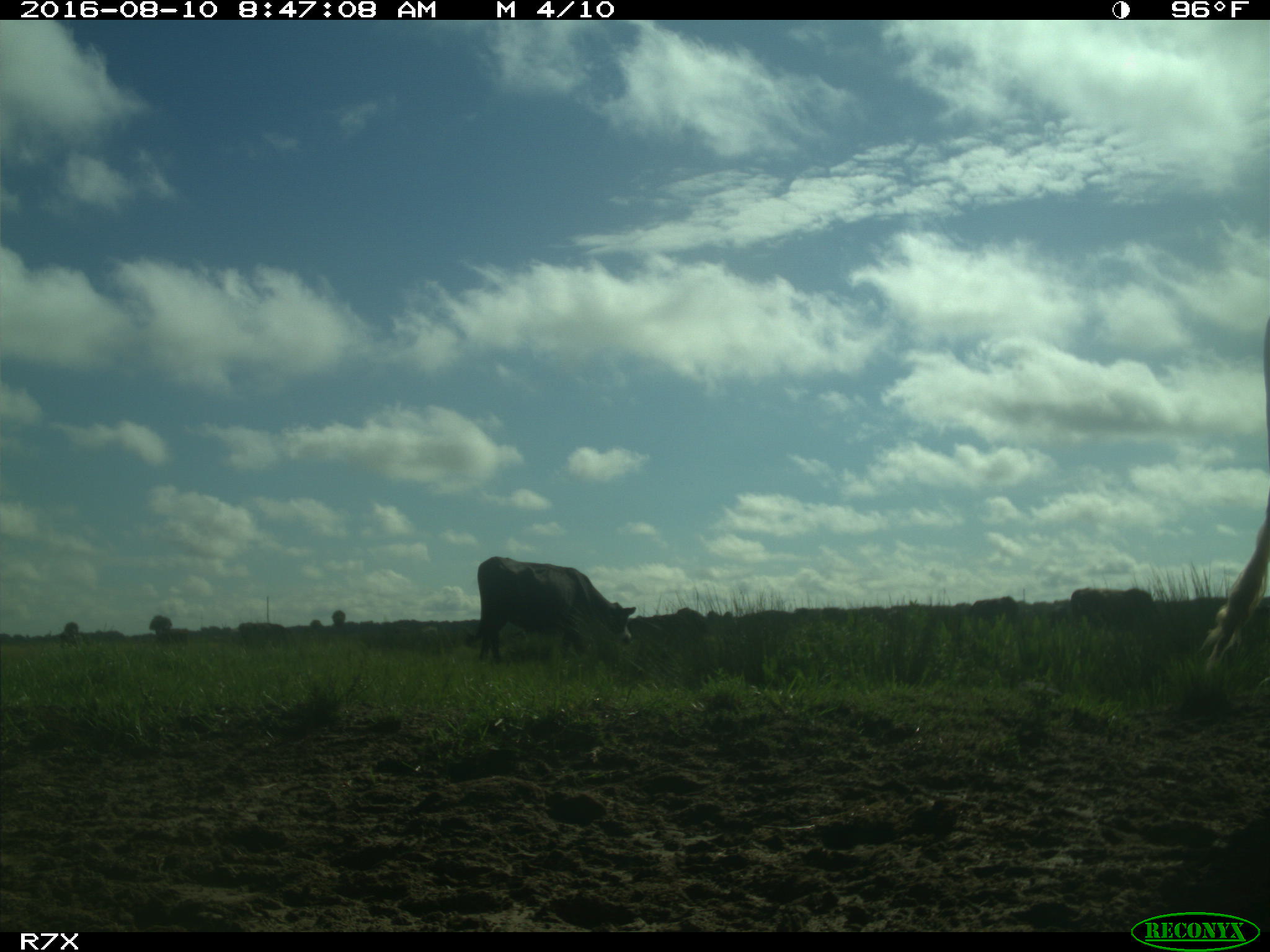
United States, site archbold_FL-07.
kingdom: Animalia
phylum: Chordata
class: Mammalia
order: Artiodactyla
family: Bovidae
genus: Bos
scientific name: Bos taurus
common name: domestic cow